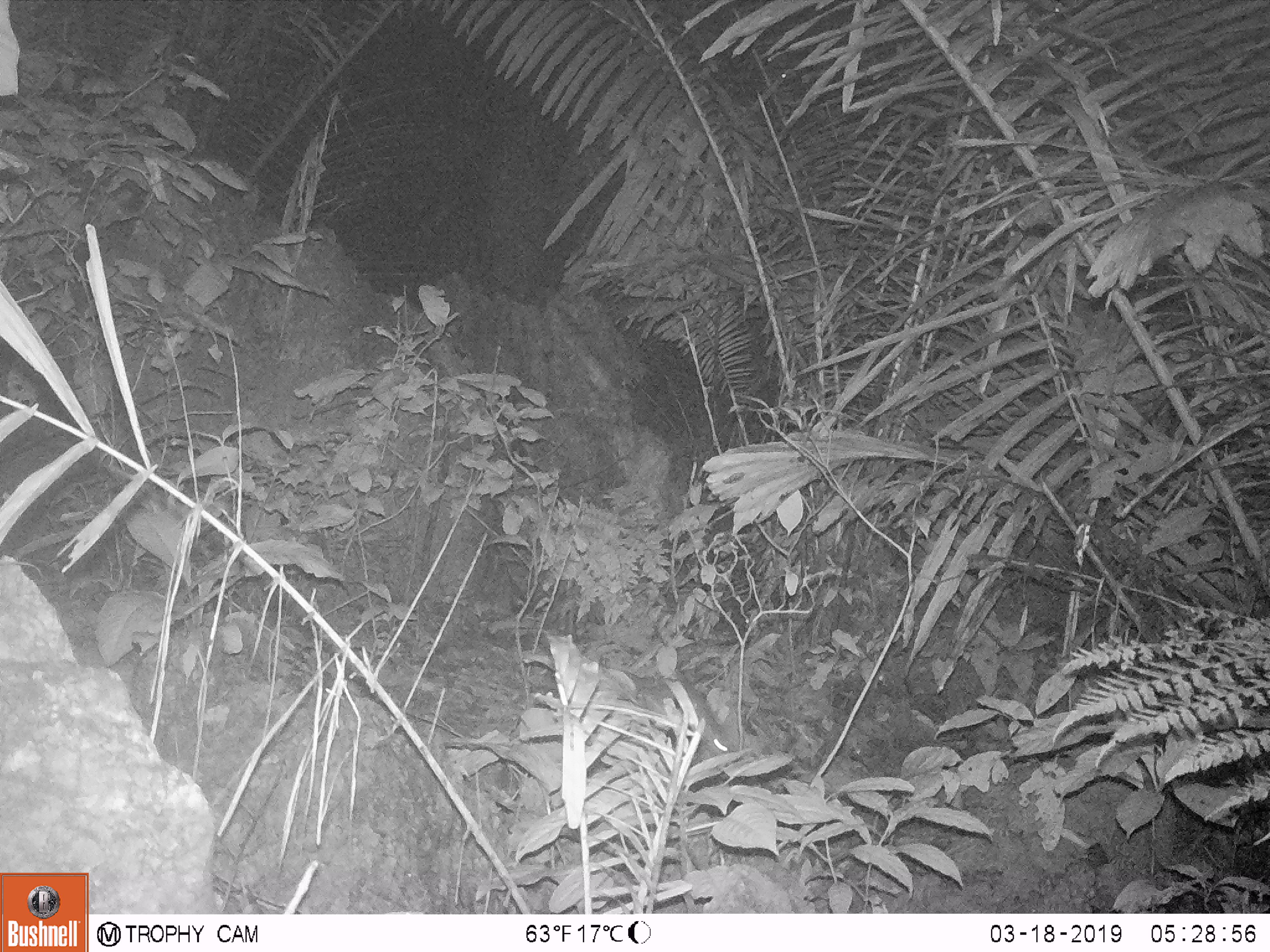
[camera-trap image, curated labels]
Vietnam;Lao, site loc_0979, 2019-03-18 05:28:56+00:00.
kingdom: Animalia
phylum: Chordata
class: Mammalia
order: Rodentia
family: Muridae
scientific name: Muridae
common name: old-world mice and rats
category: unidentified murid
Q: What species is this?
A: Unidentified murid (old-world mice and rats) (Muridae).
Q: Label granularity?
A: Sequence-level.